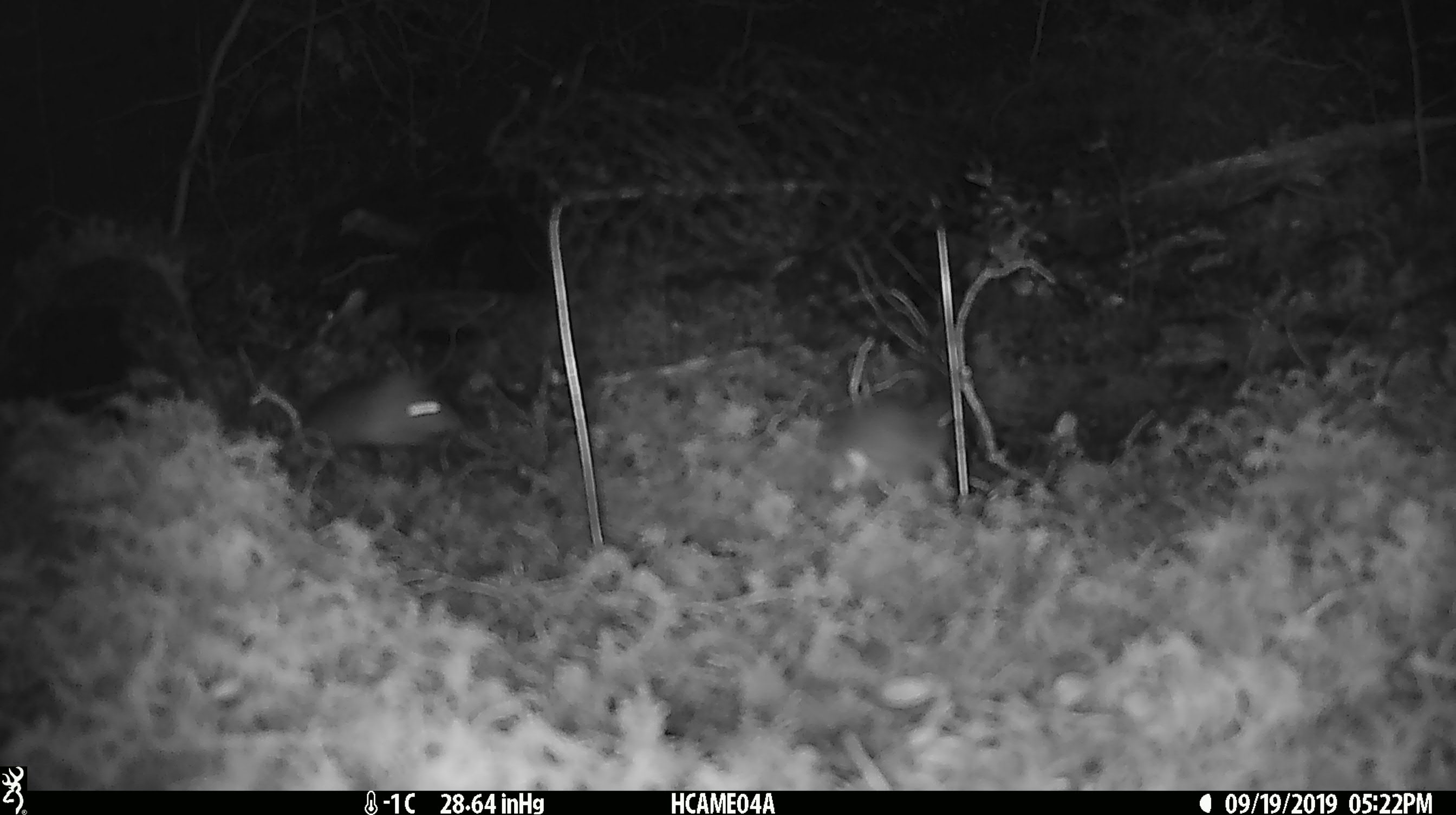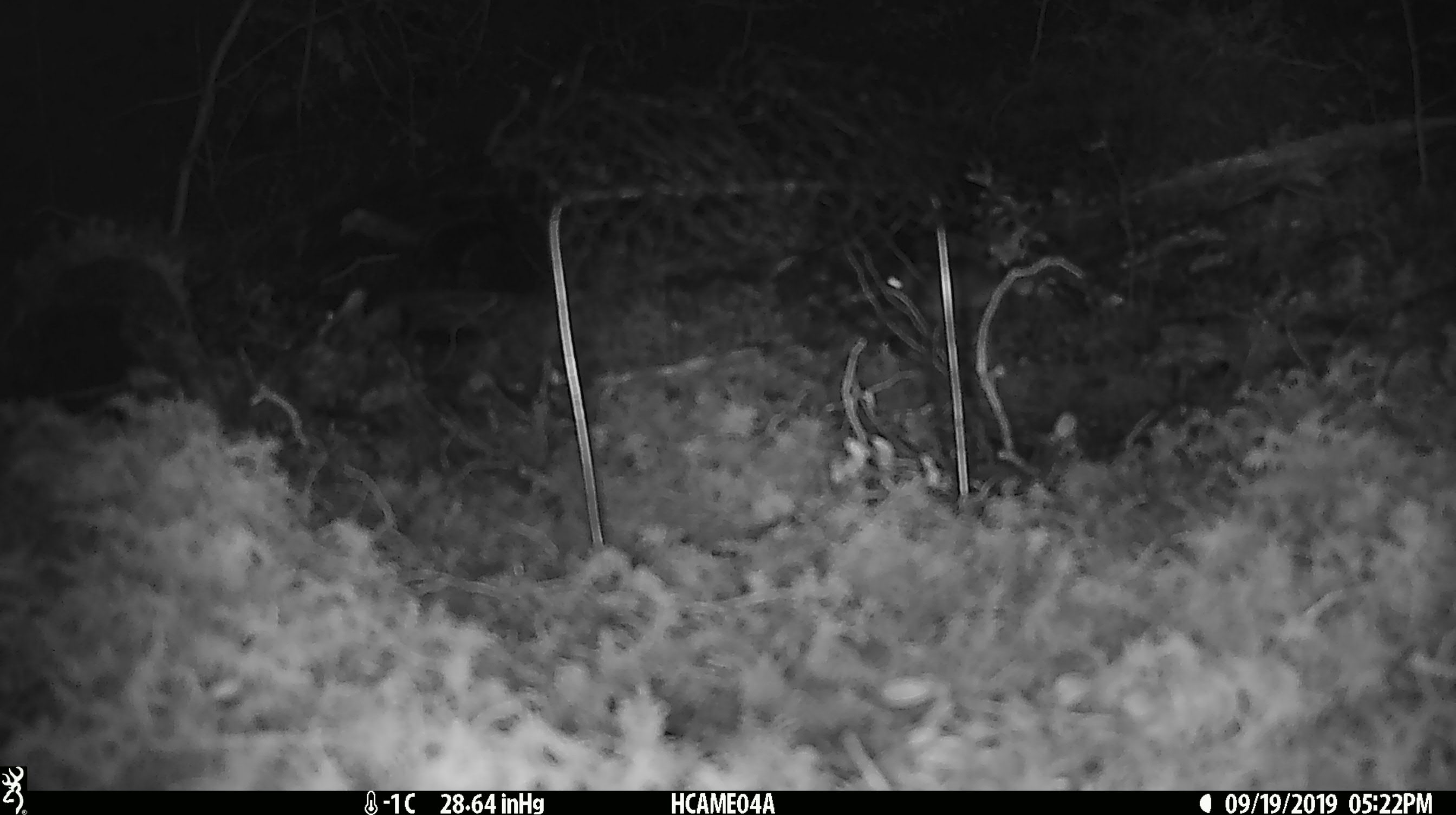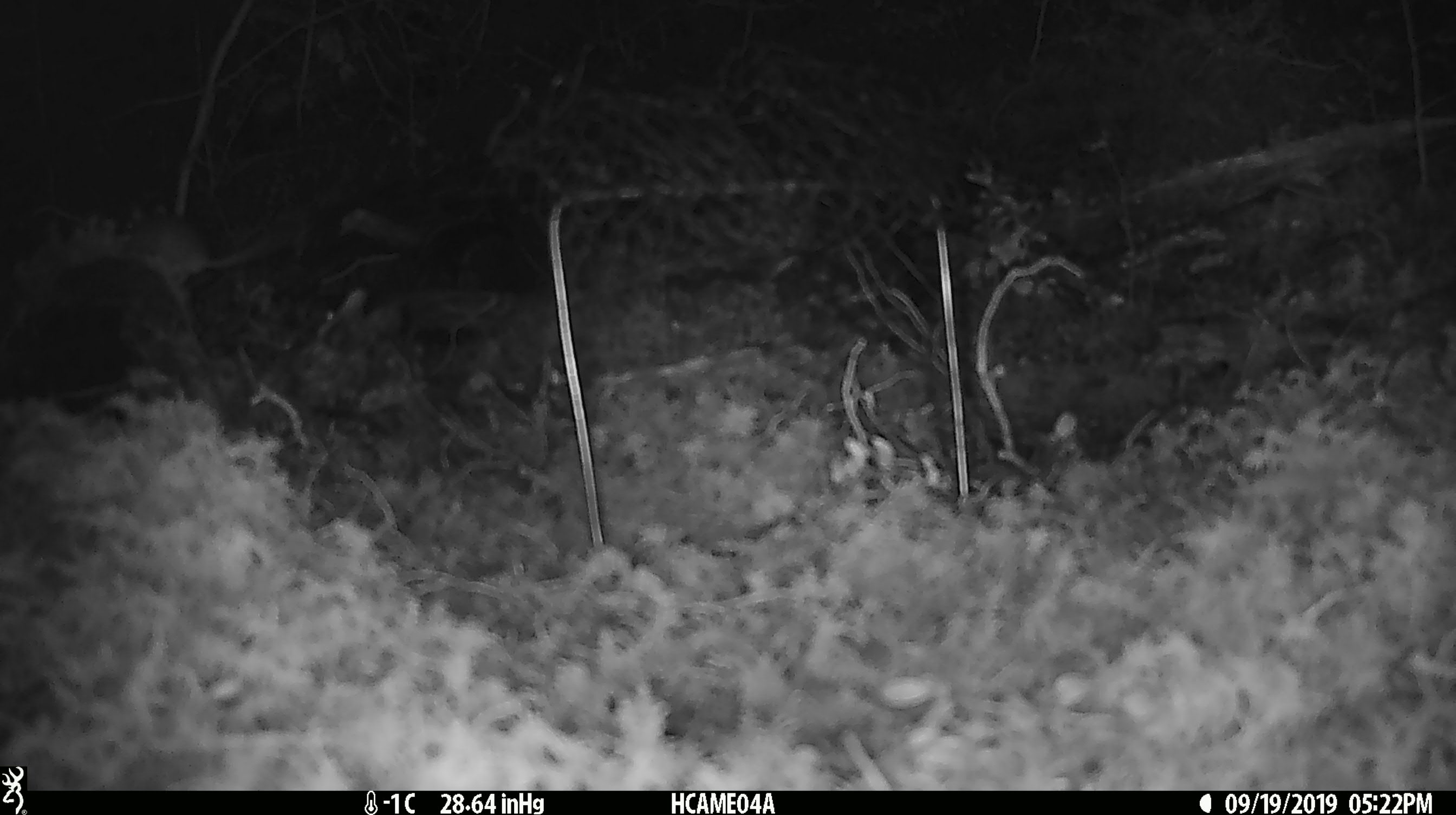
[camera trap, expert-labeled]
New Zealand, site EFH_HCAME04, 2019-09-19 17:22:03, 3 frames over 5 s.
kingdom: Animalia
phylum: Chordata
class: Mammalia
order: Rodentia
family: Muridae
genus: Mus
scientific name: Mus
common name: mouse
Mouse (Mus).